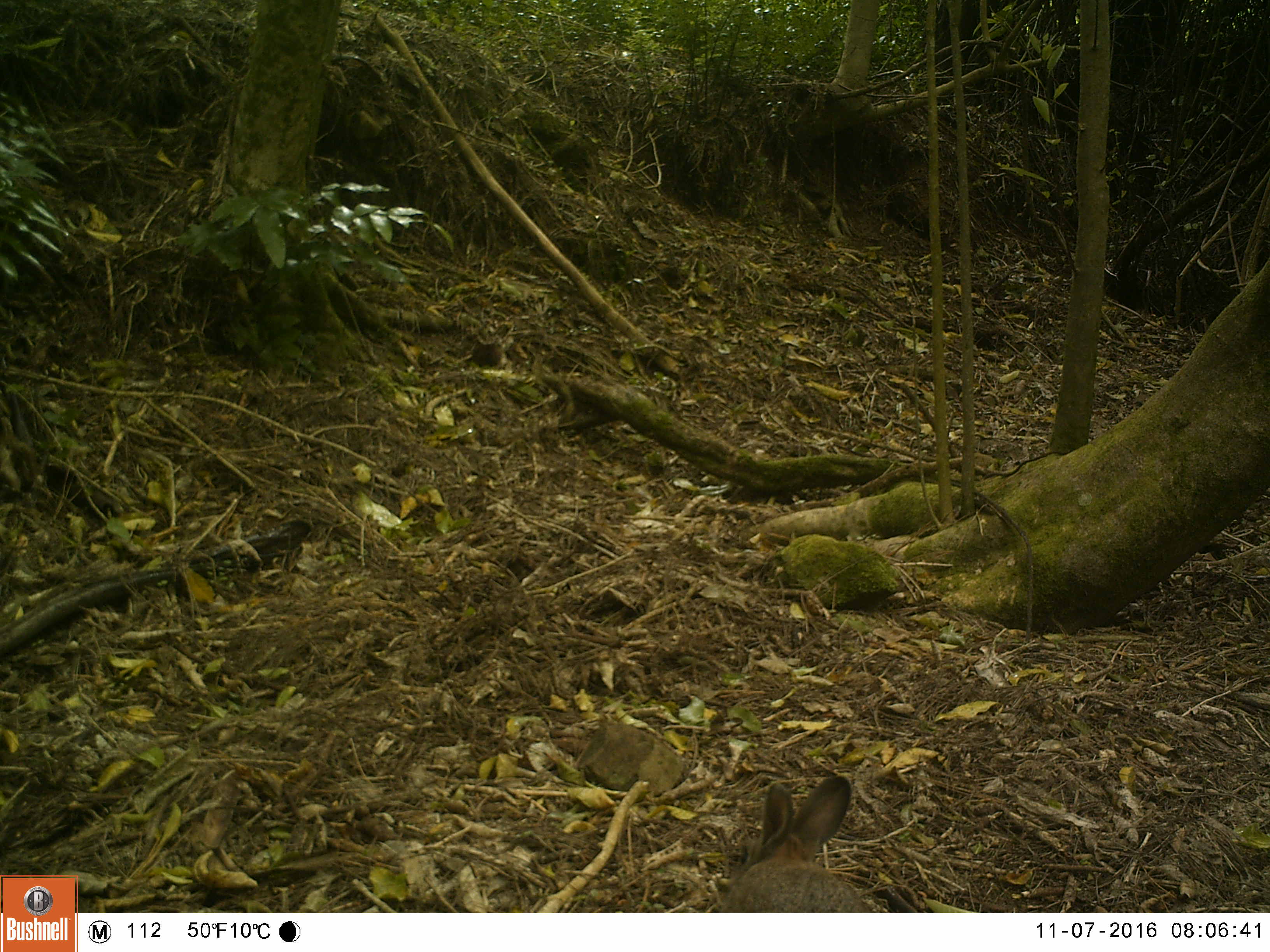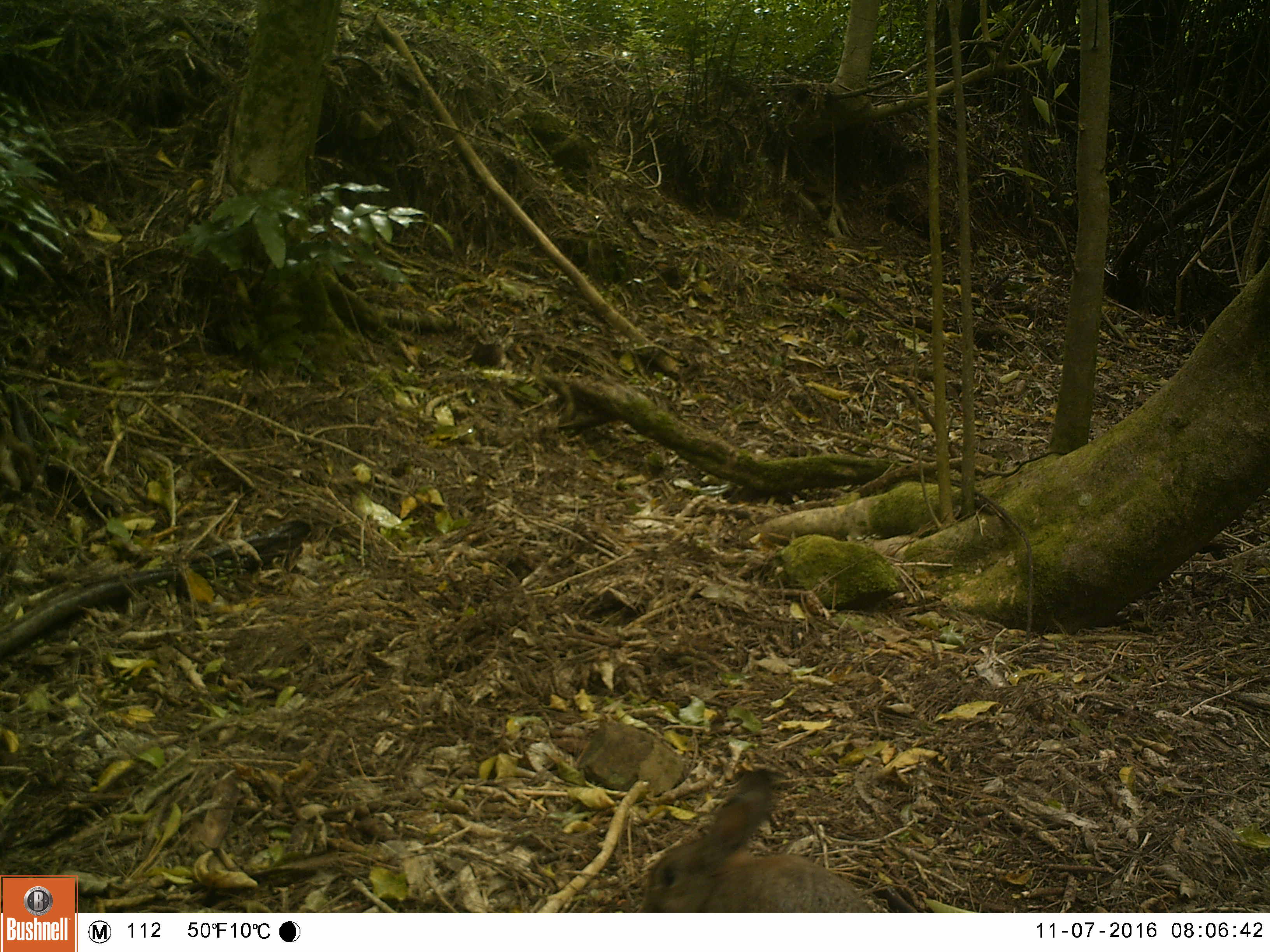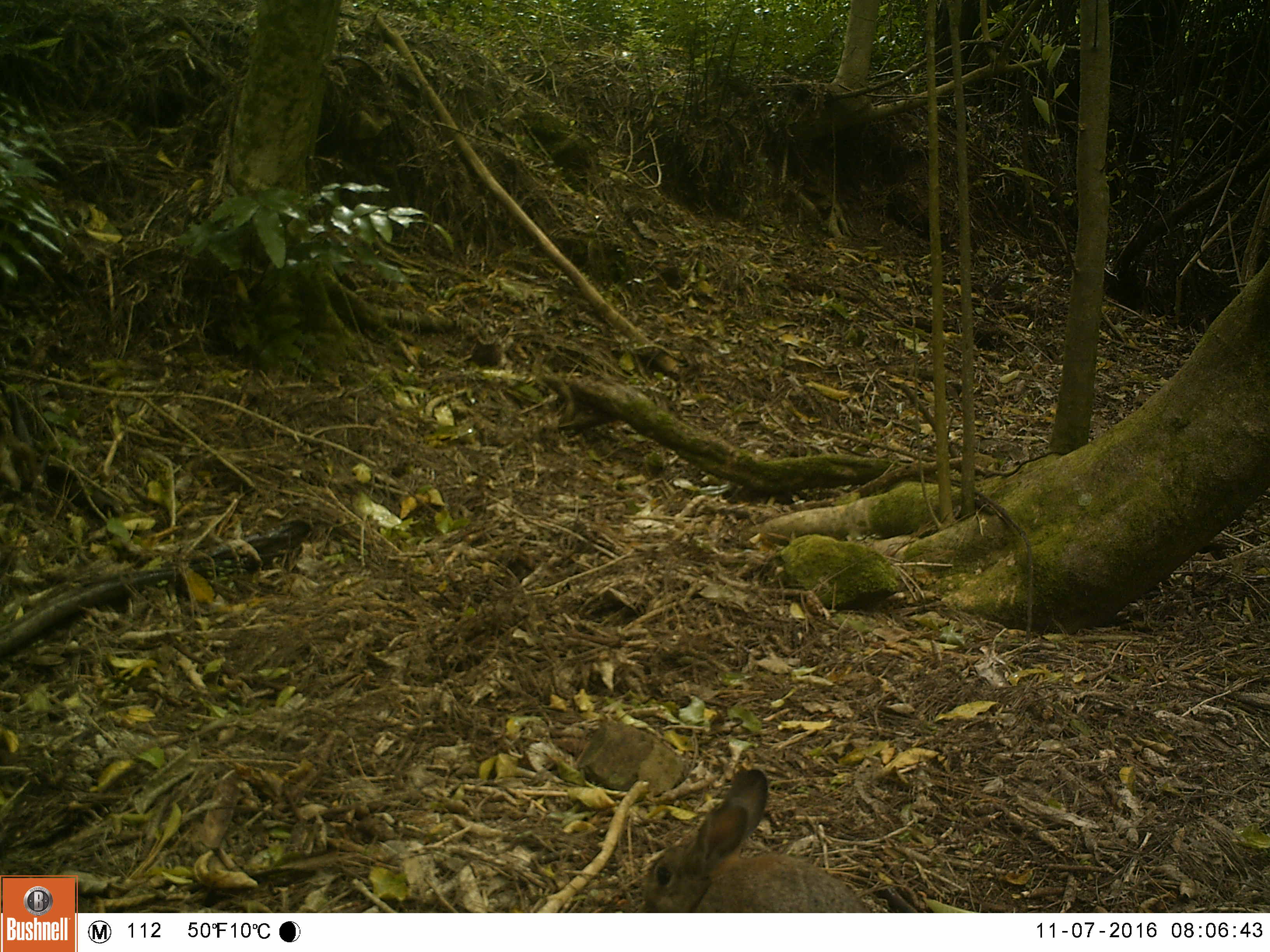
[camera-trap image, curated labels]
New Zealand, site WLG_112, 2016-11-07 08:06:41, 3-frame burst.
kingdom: Animalia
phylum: Chordata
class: Mammalia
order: Lagomorpha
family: Leporidae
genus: Oryctolagus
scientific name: Oryctolagus cuniculus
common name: european rabbit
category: rabbit